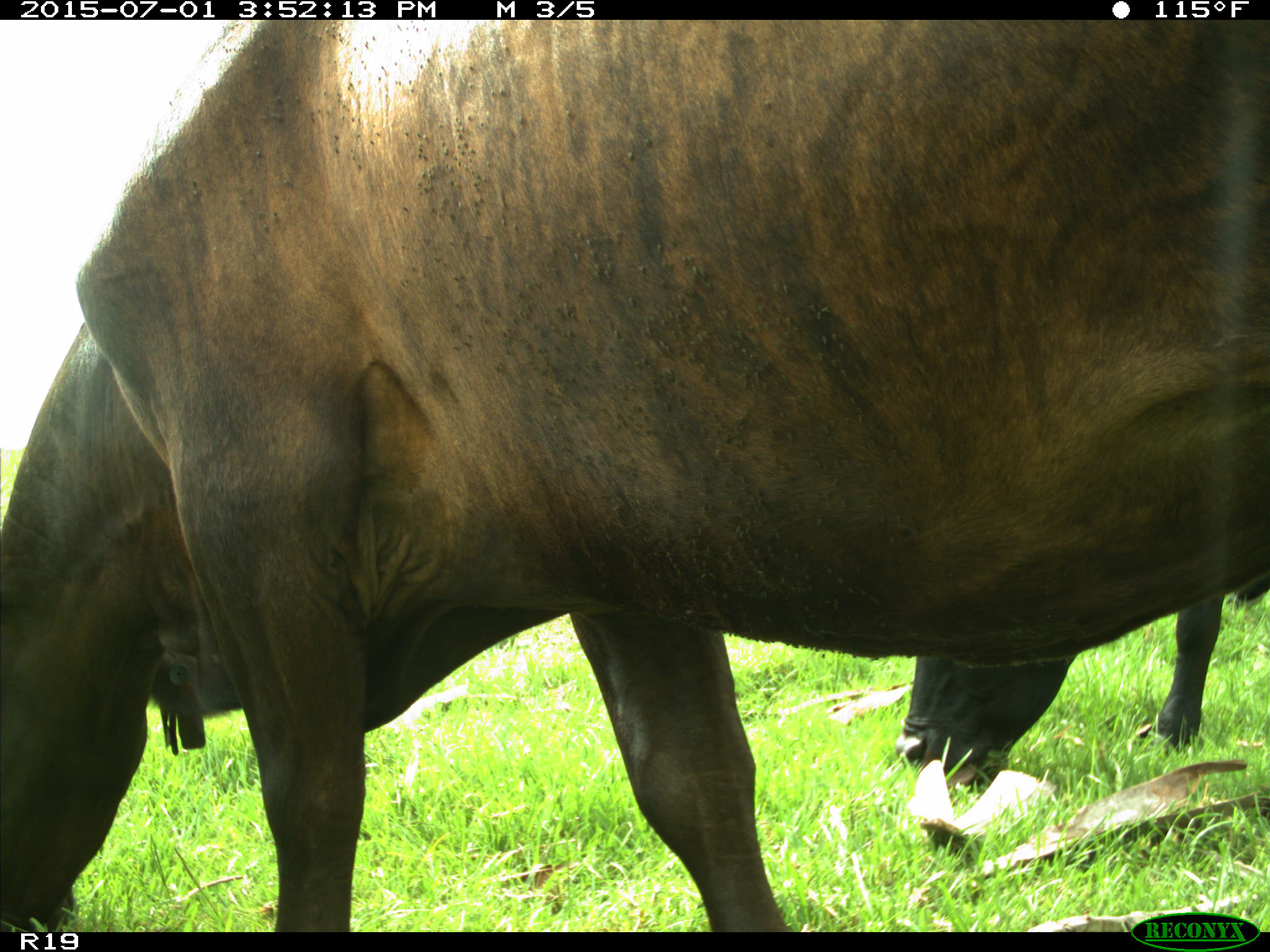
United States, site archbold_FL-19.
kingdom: Animalia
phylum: Chordata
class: Mammalia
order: Artiodactyla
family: Bovidae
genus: Bos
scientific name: Bos taurus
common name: domestic cow